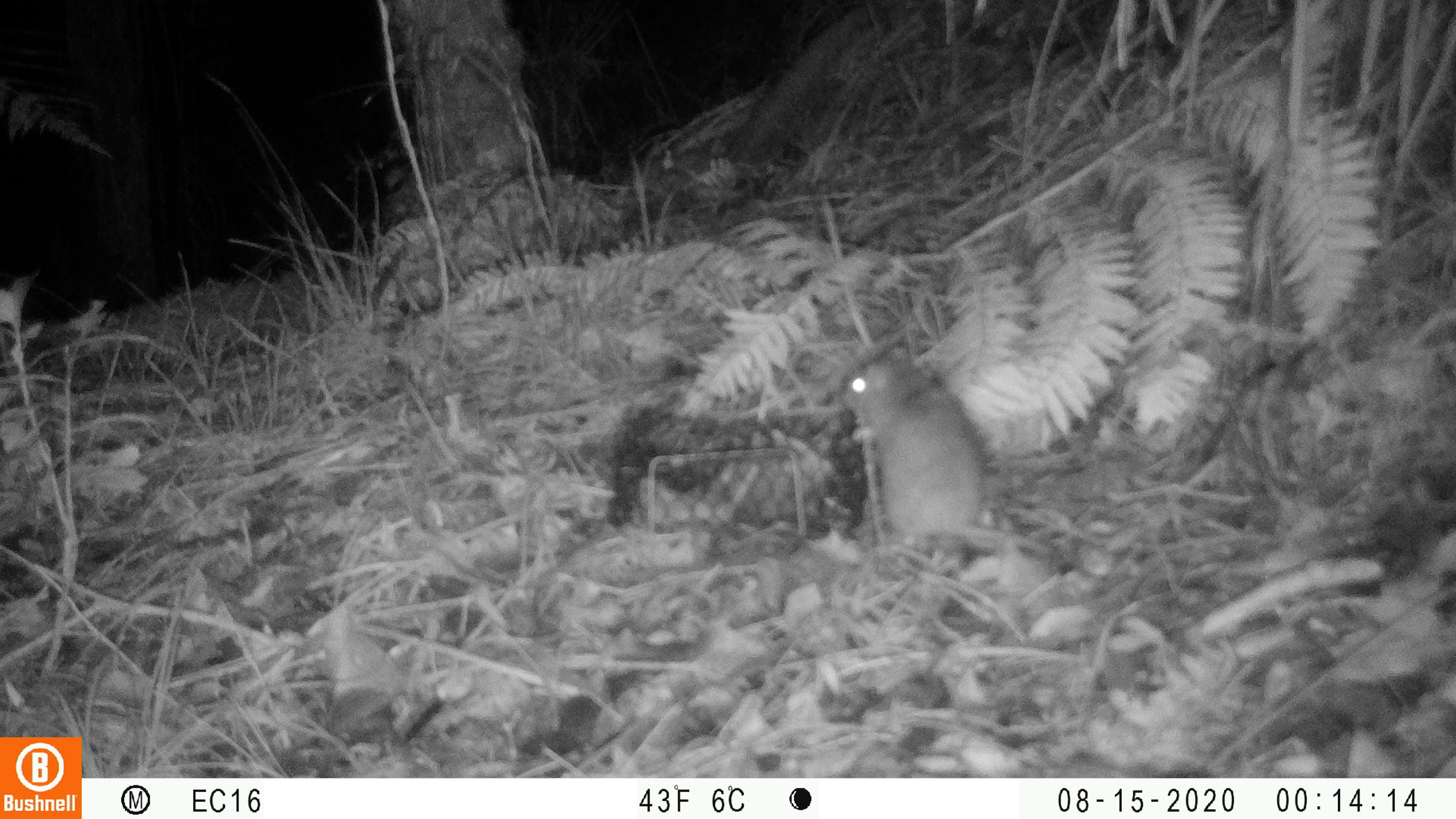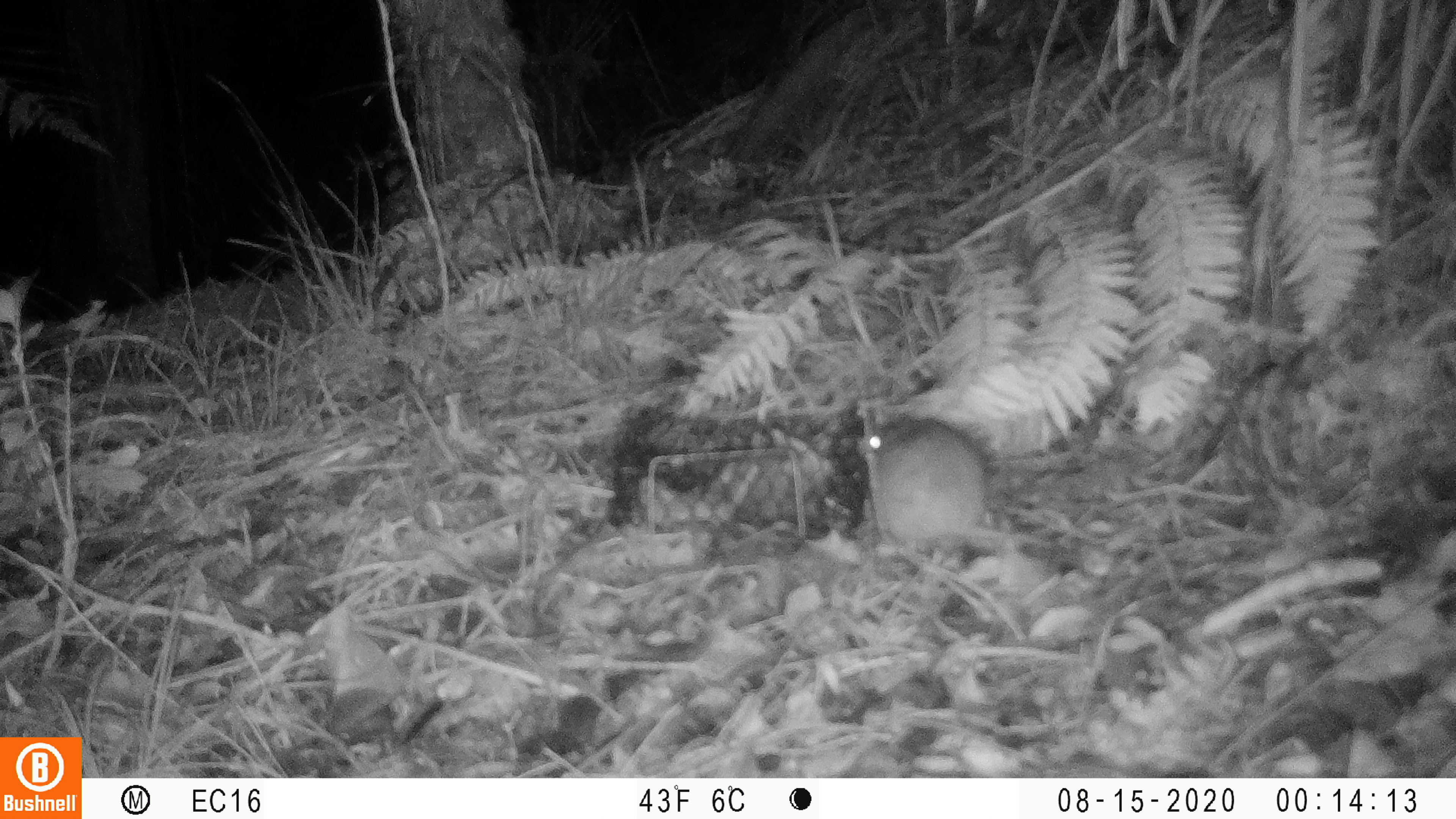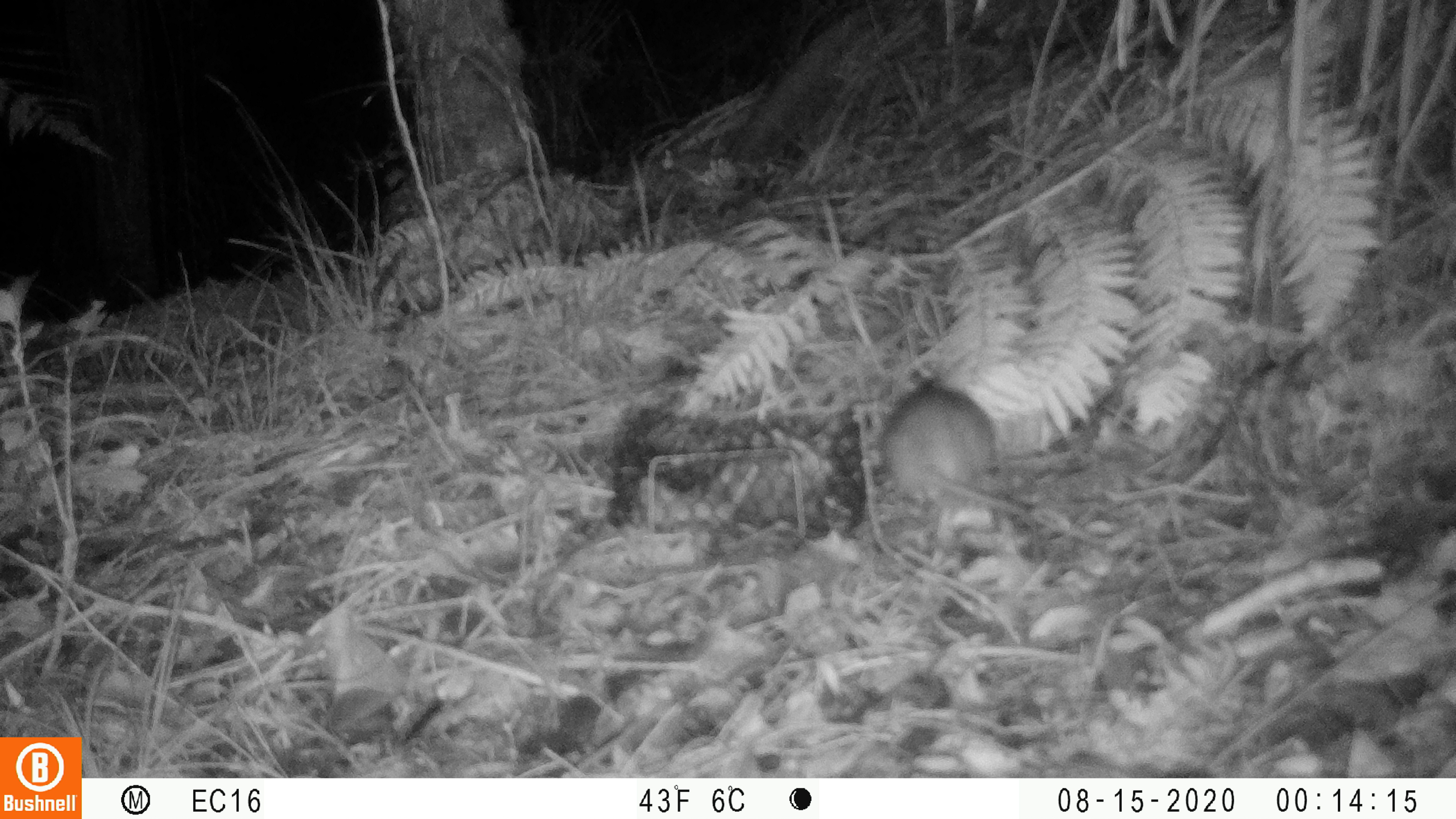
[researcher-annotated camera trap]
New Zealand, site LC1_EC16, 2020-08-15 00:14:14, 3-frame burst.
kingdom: Animalia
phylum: Chordata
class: Mammalia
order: Rodentia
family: Muridae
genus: Rattus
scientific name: Rattus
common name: rat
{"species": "rat (Rattus)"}